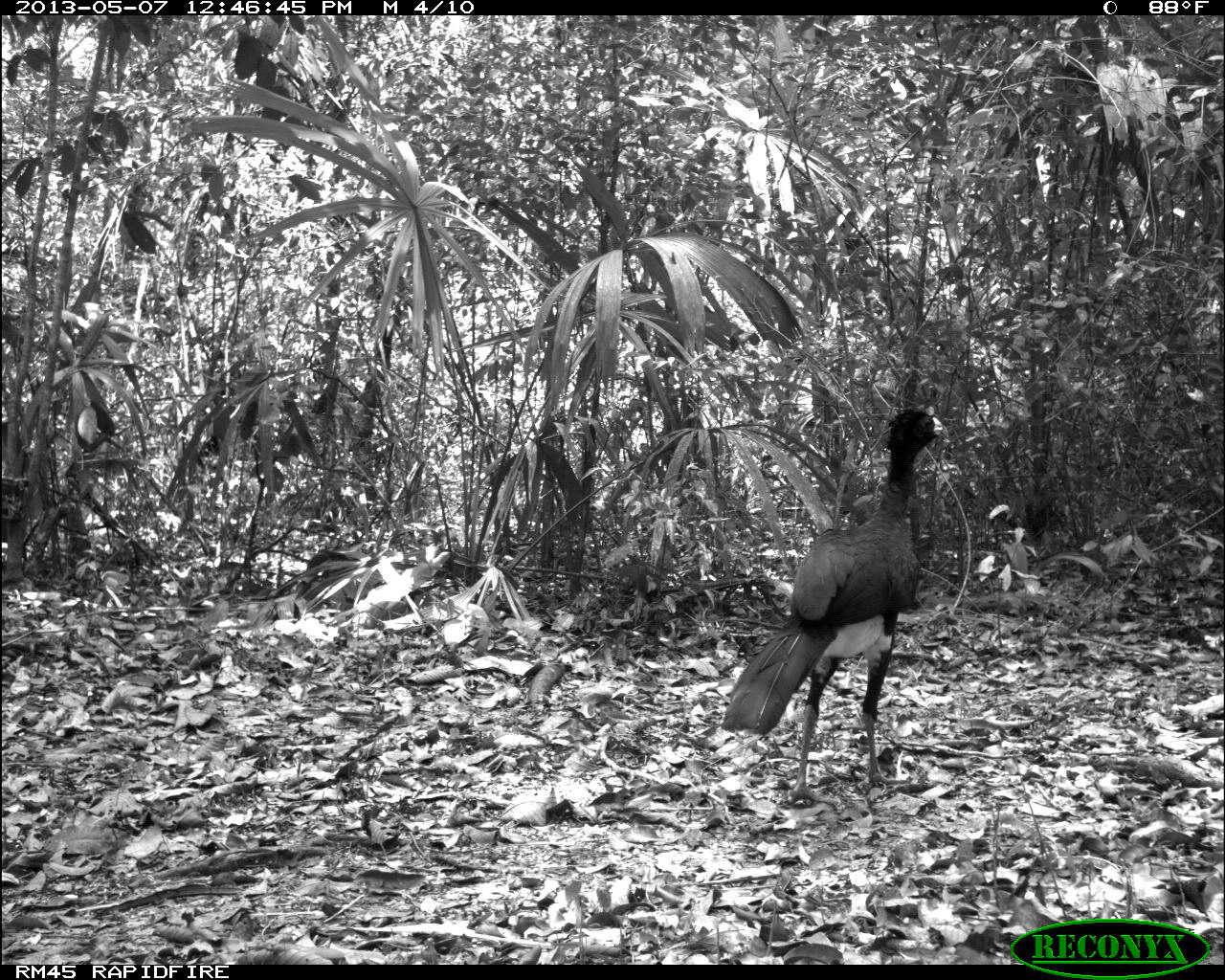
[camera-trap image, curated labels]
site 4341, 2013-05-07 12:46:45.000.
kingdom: Animalia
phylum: Chordata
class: Aves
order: Galliformes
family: Cracidae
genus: Crax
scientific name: Crax rubra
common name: great curassow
Crax rubra (great curassow), count 1, sex male.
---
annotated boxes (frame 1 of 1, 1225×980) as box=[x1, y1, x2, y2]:
crax rubra: box=[720, 408, 949, 805]